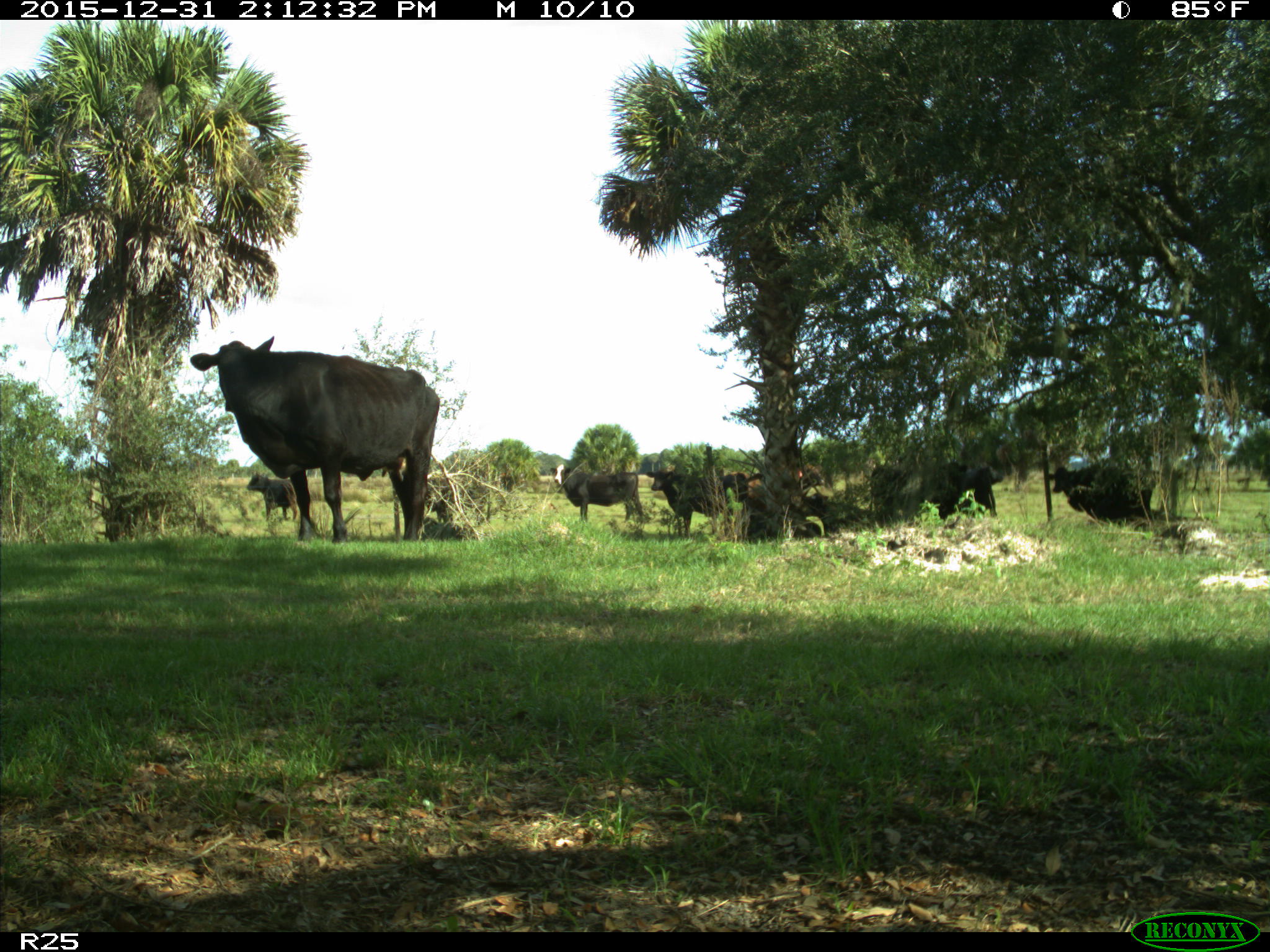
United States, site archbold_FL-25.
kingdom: Animalia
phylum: Chordata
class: Mammalia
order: Artiodactyla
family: Bovidae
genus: Bos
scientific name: Bos taurus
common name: domestic cow